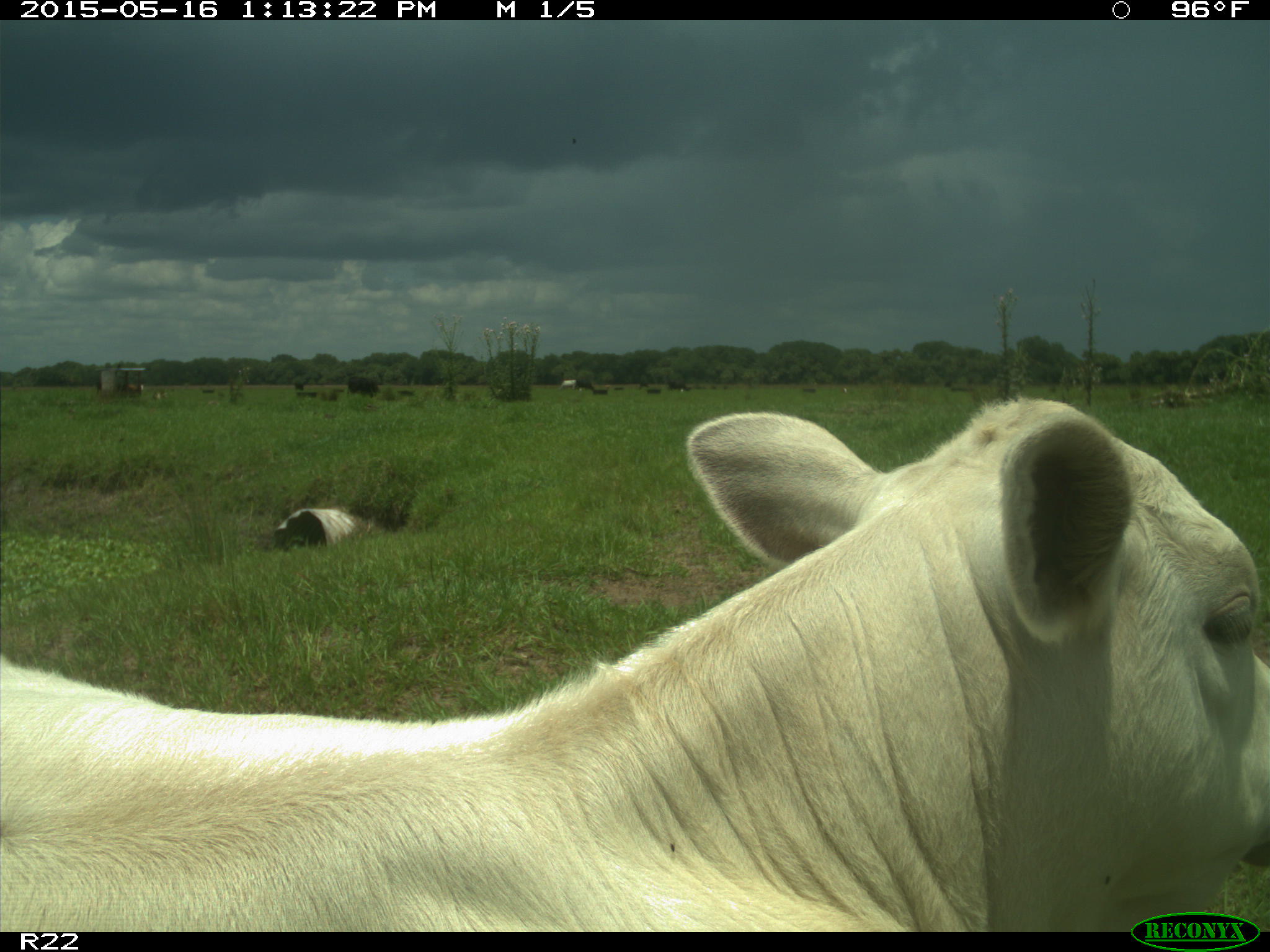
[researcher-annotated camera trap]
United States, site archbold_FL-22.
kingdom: Animalia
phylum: Chordata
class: Mammalia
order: Artiodactyla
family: Bovidae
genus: Bos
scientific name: Bos taurus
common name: domestic cow